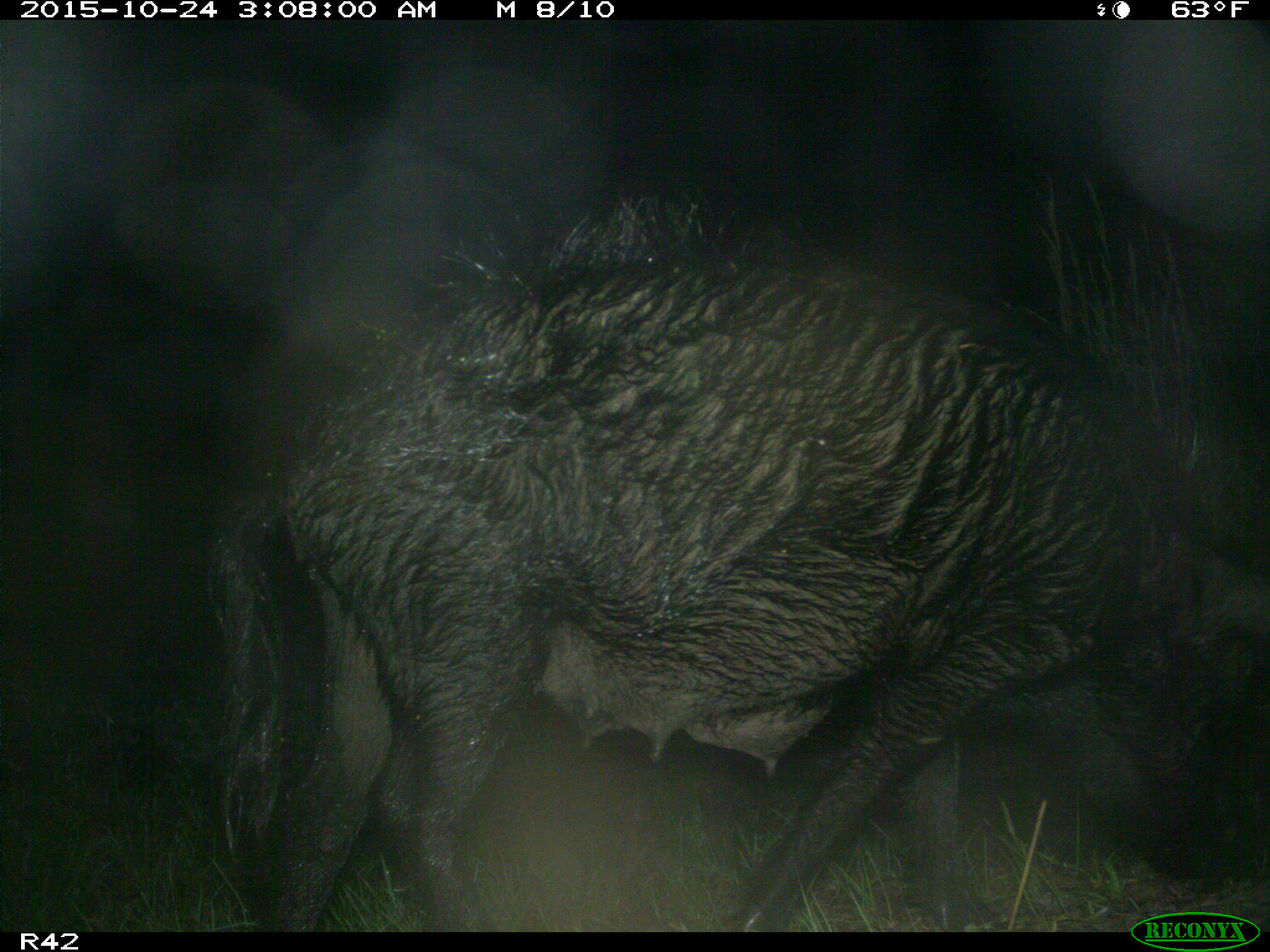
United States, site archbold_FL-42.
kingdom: Animalia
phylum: Chordata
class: Mammalia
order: Artiodactyla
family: Suidae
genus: Sus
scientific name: Sus scrofa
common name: wild boar